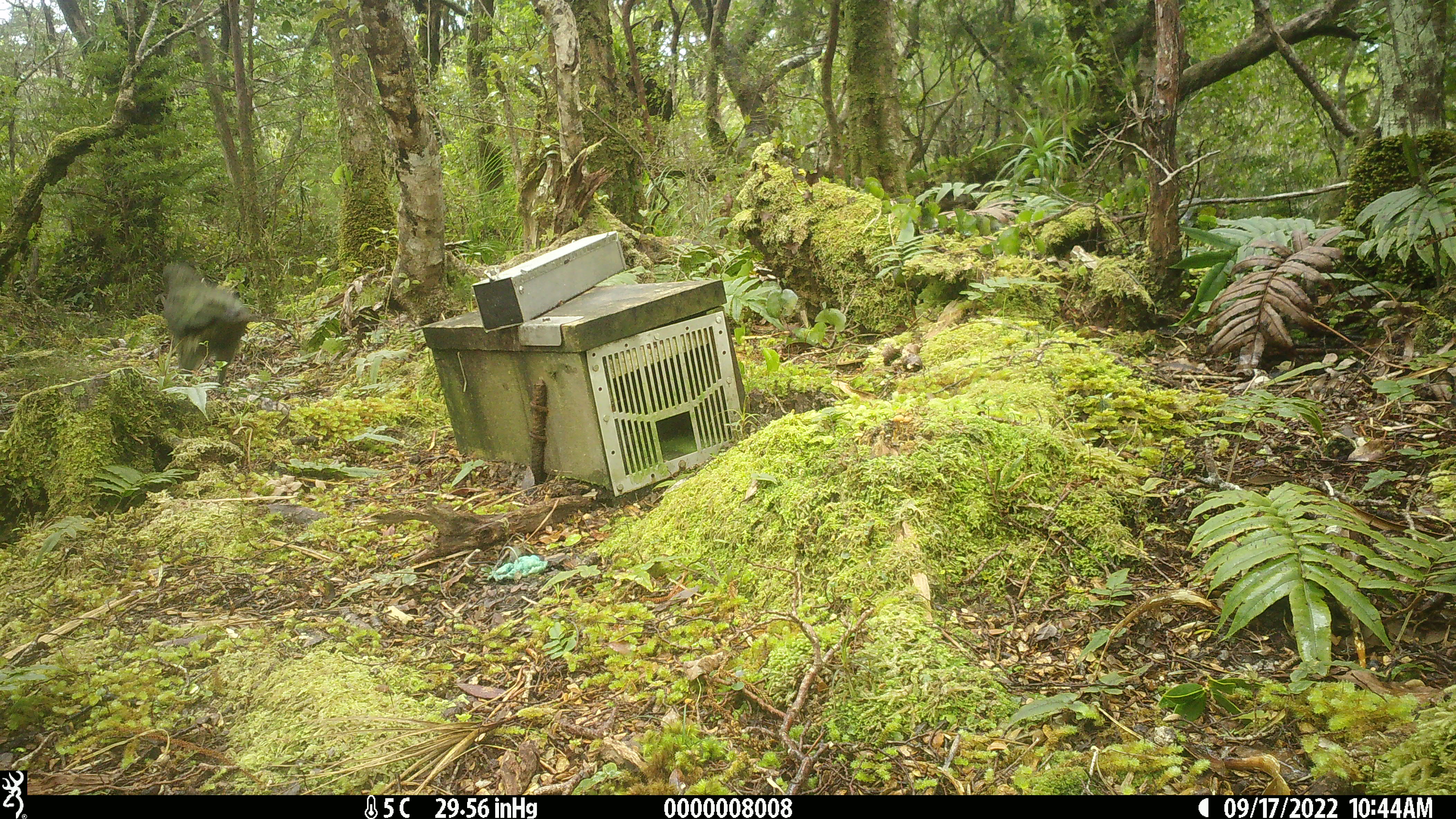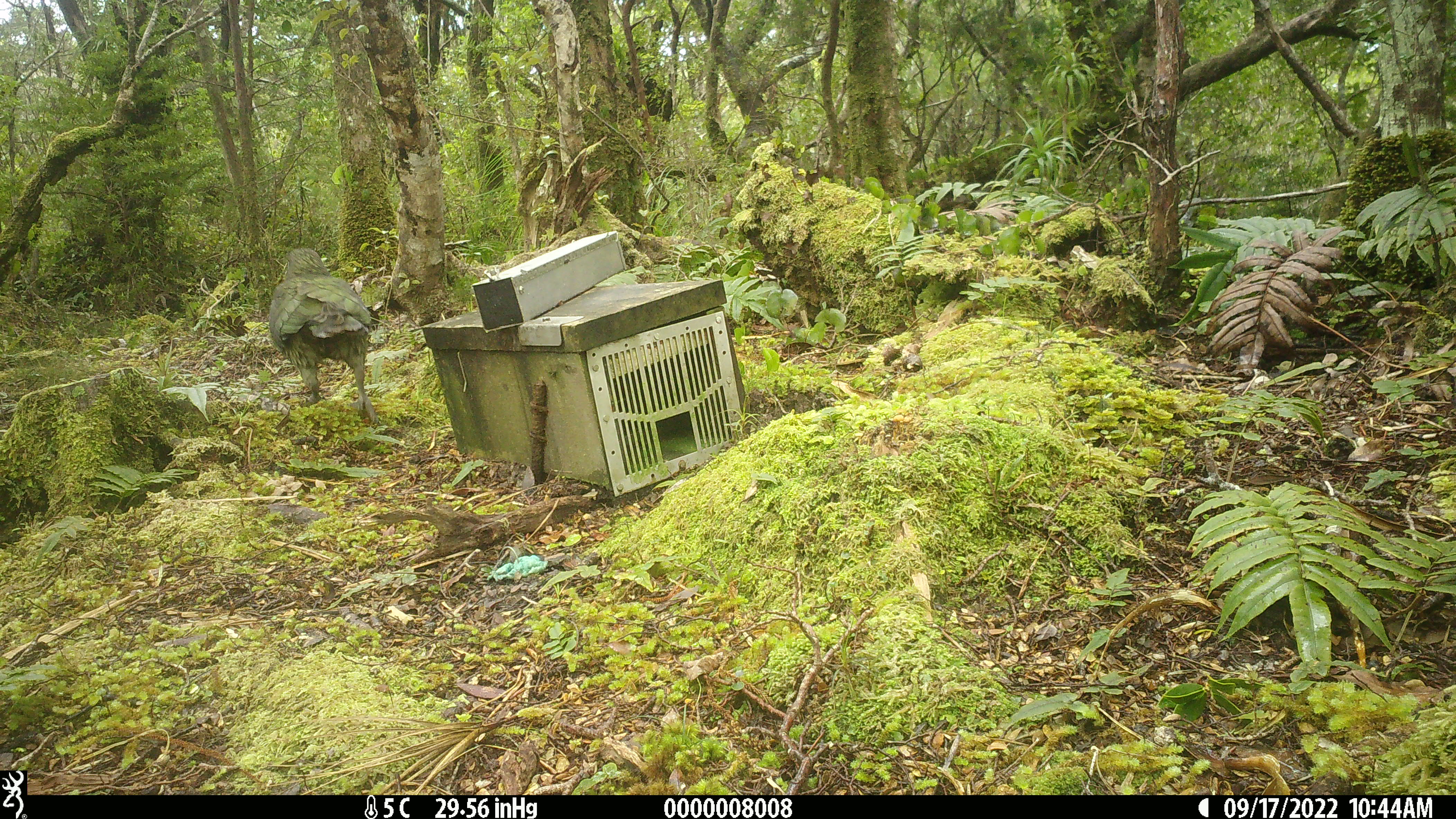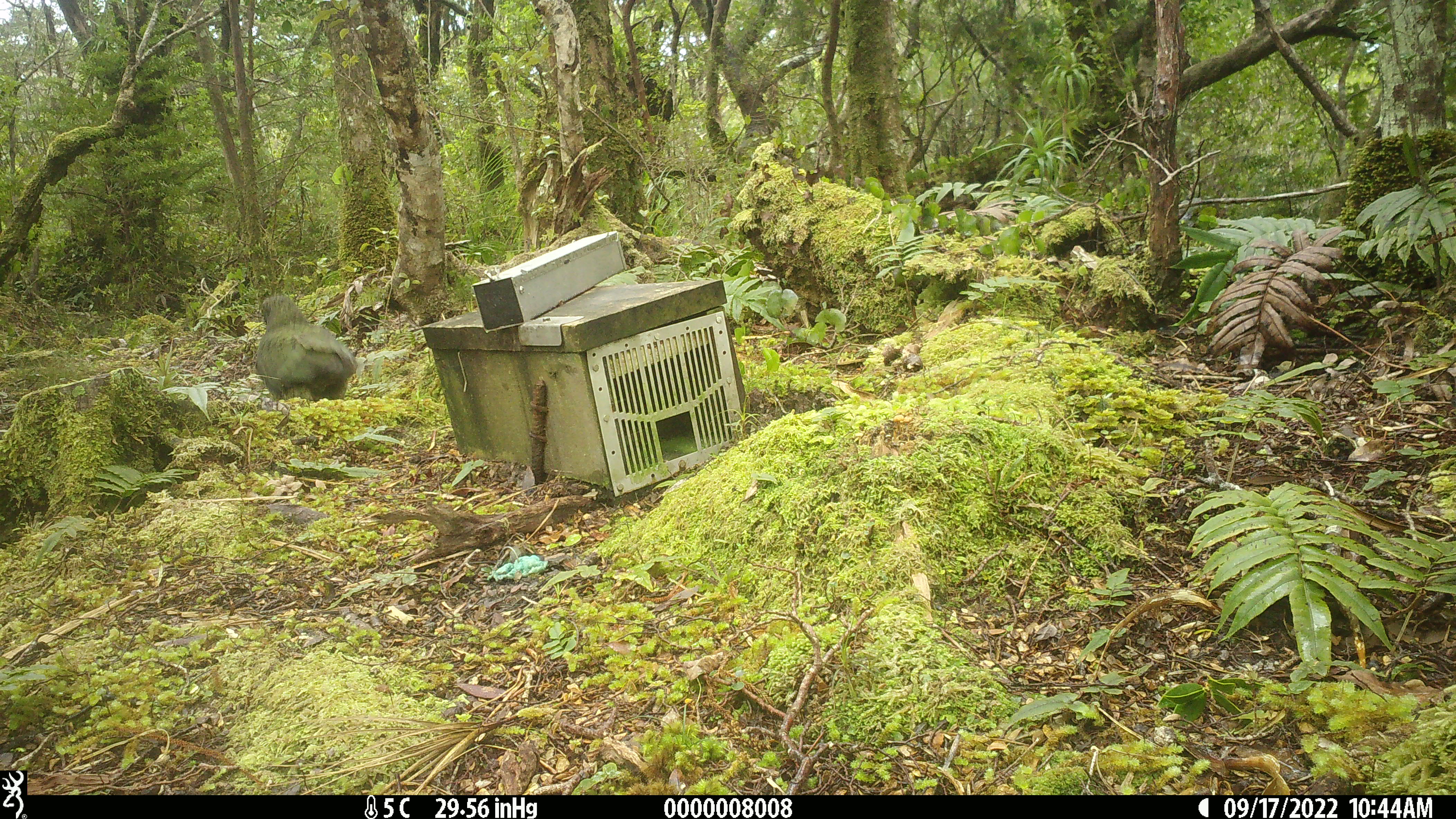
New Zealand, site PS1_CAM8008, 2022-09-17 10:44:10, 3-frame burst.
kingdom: Animalia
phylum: Chordata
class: Aves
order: Psittaciformes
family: Strigopidae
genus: Nestor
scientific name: Nestor notabilis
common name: kea